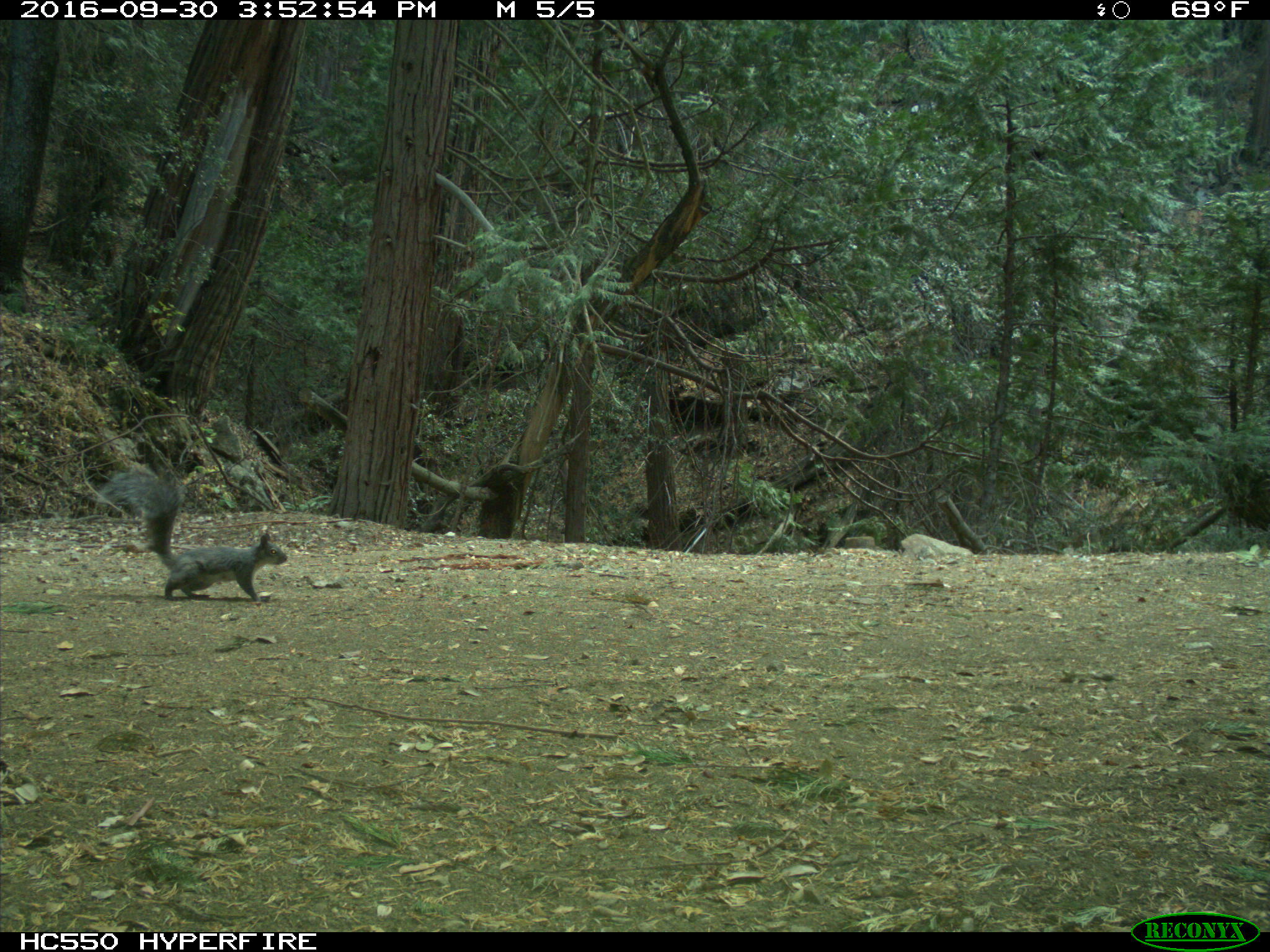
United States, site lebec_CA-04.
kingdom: Animalia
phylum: Chordata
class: Mammalia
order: Rodentia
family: Sciuridae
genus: Sciurus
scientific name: Sciurus carolinensis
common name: eastern gray squirrel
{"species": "Sciurus carolinensis (eastern gray squirrel)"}